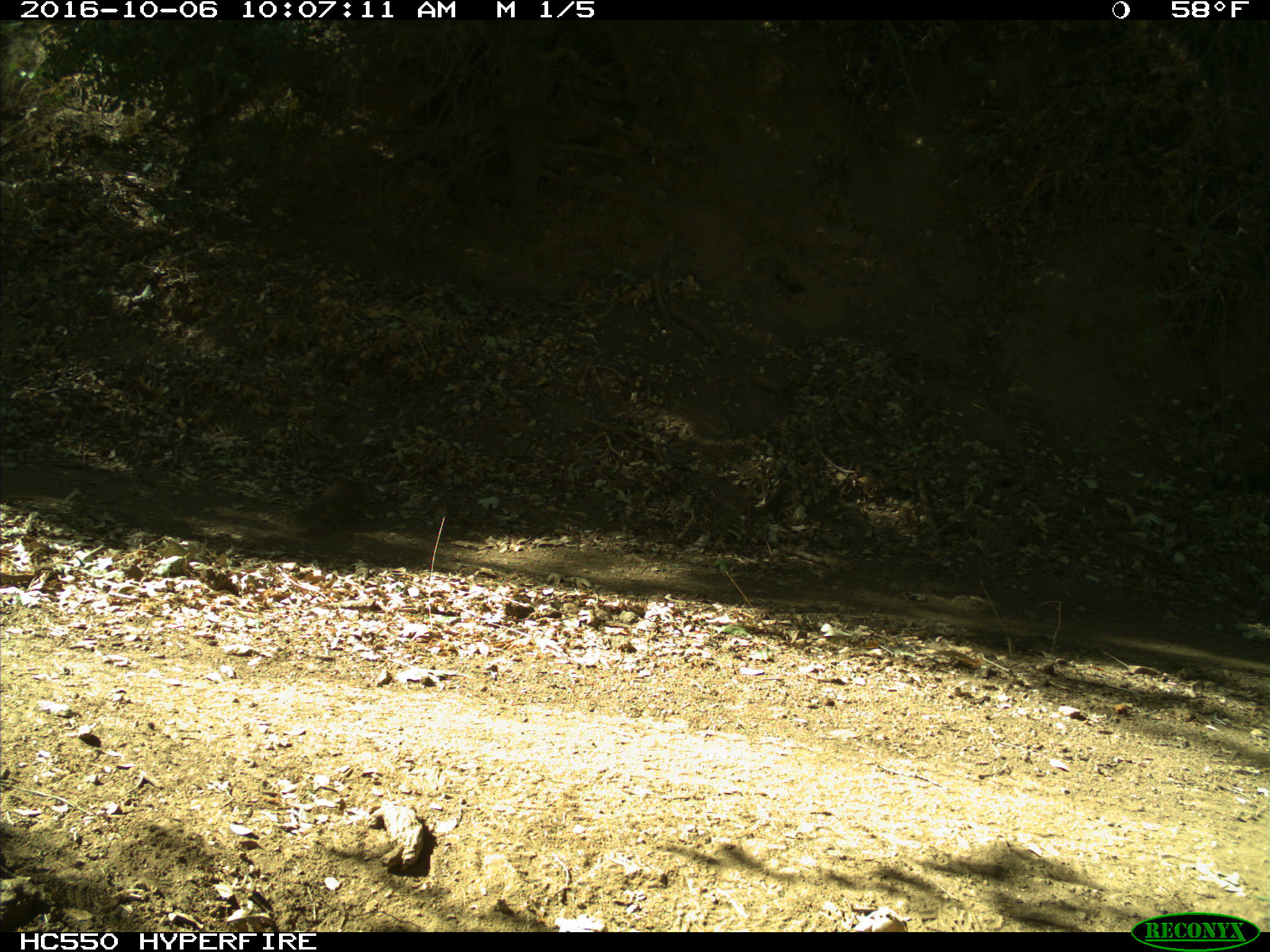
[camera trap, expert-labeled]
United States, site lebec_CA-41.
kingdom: Animalia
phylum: Chordata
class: Mammalia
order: Rodentia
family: Sciuridae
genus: Otospermophilus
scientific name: Otospermophilus beecheyi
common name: california ground squirrel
Otospermophilus beecheyi (california ground squirrel).